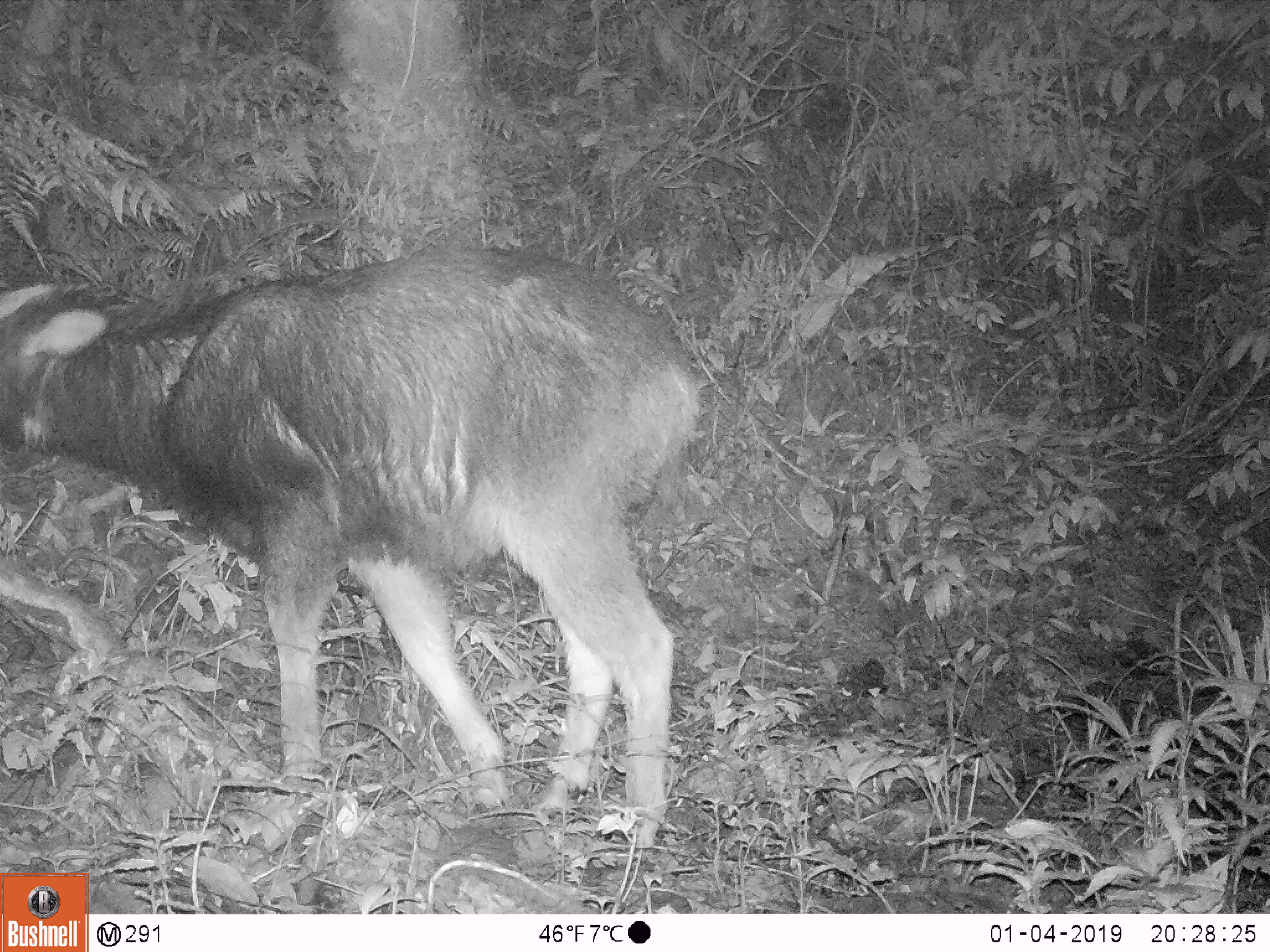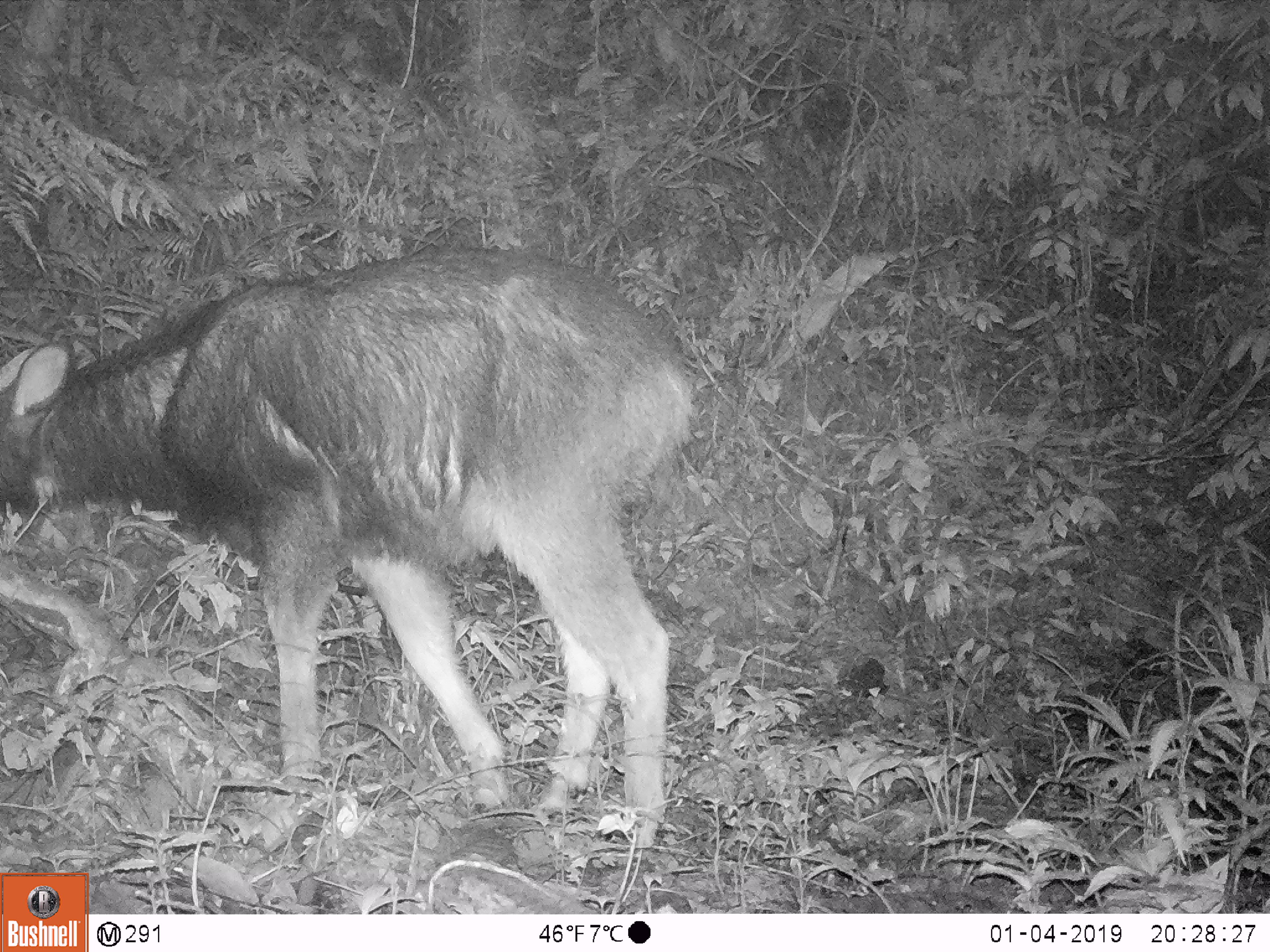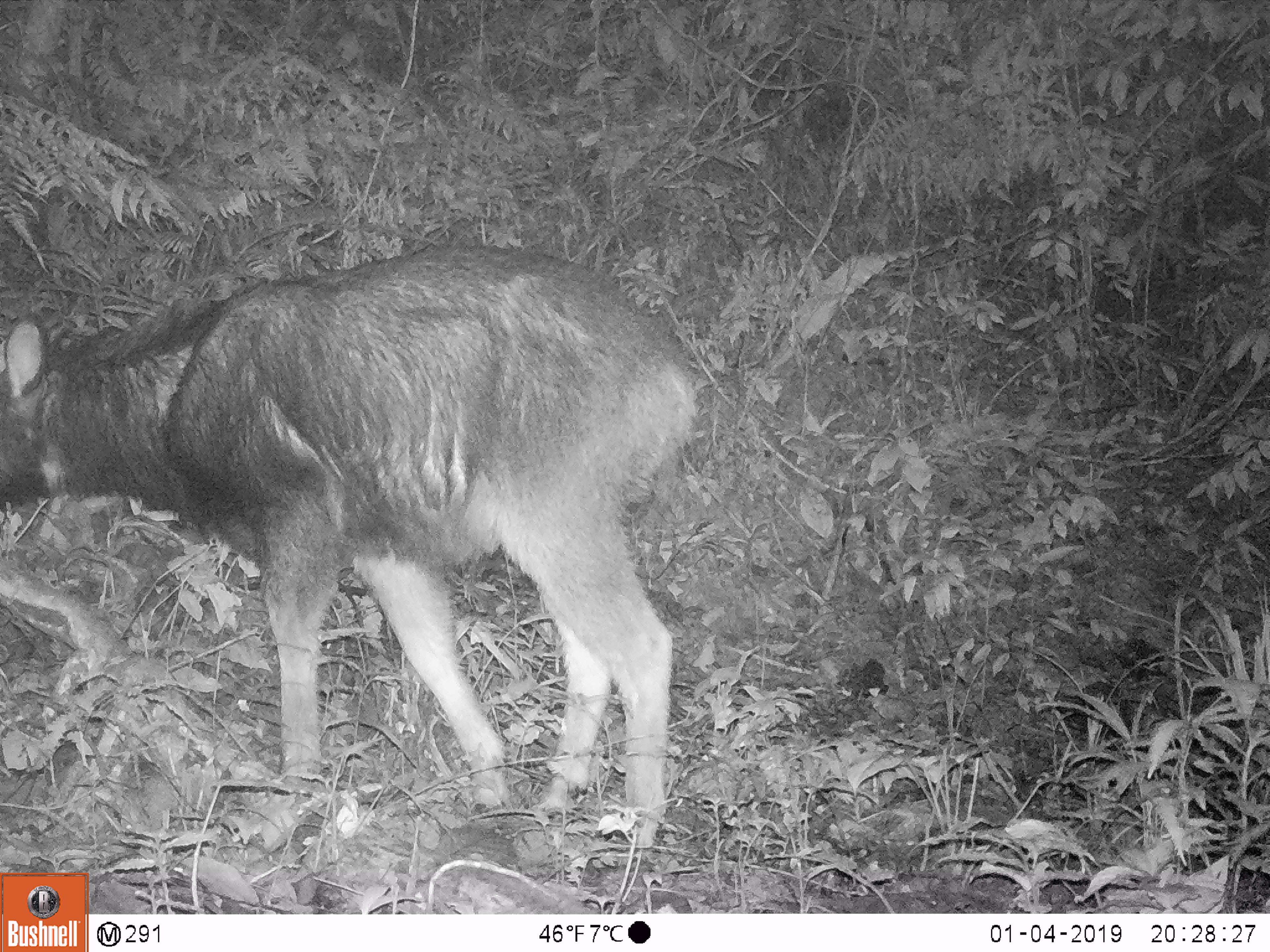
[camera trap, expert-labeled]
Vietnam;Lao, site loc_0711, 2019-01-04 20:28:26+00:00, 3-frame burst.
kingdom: Animalia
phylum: Chordata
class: Mammalia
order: Artiodactyla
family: Bovidae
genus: Capricornis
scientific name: Capricornis sumatraensis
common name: chinese serow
Chinese serow (Capricornis sumatraensis). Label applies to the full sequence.